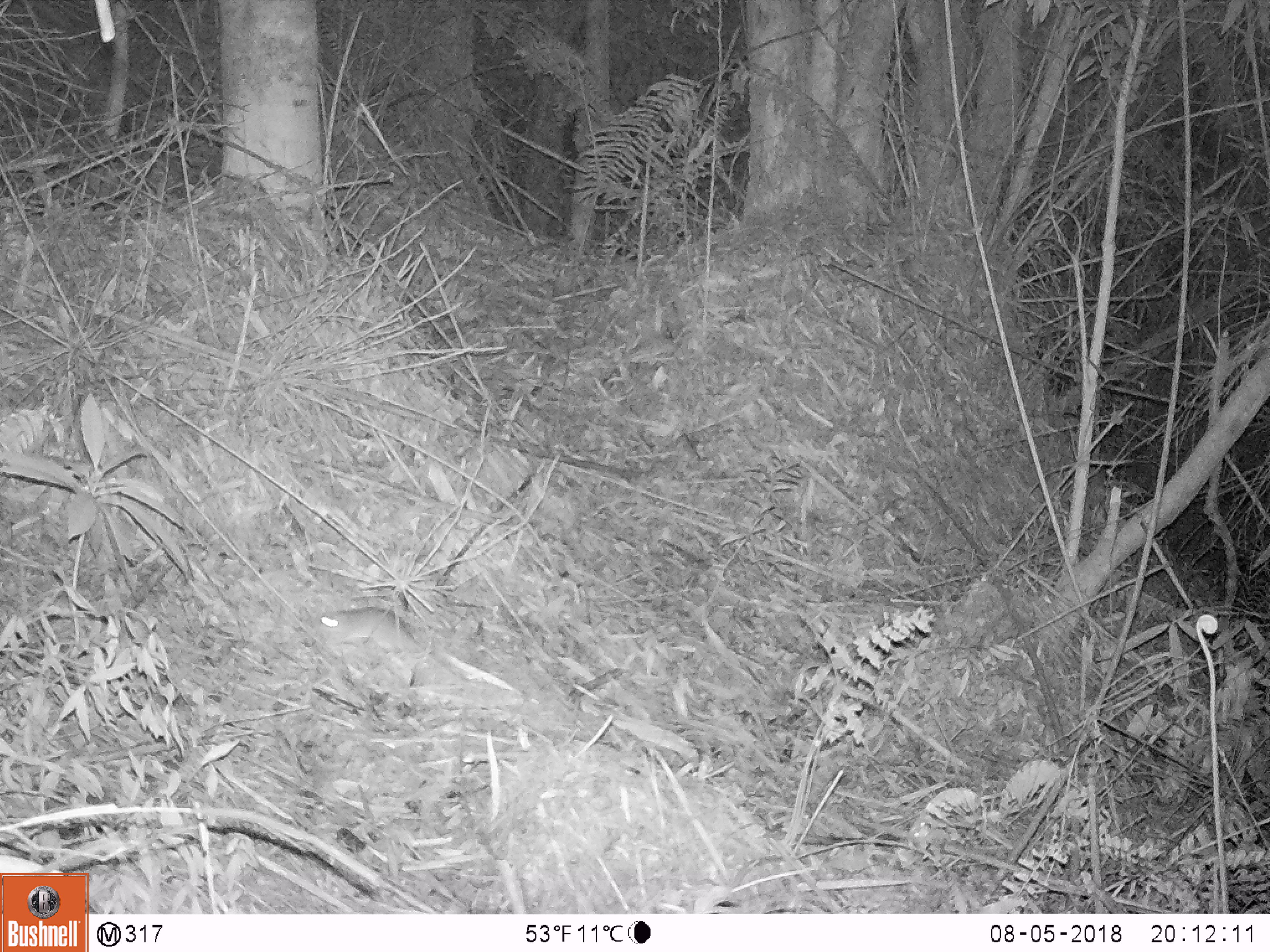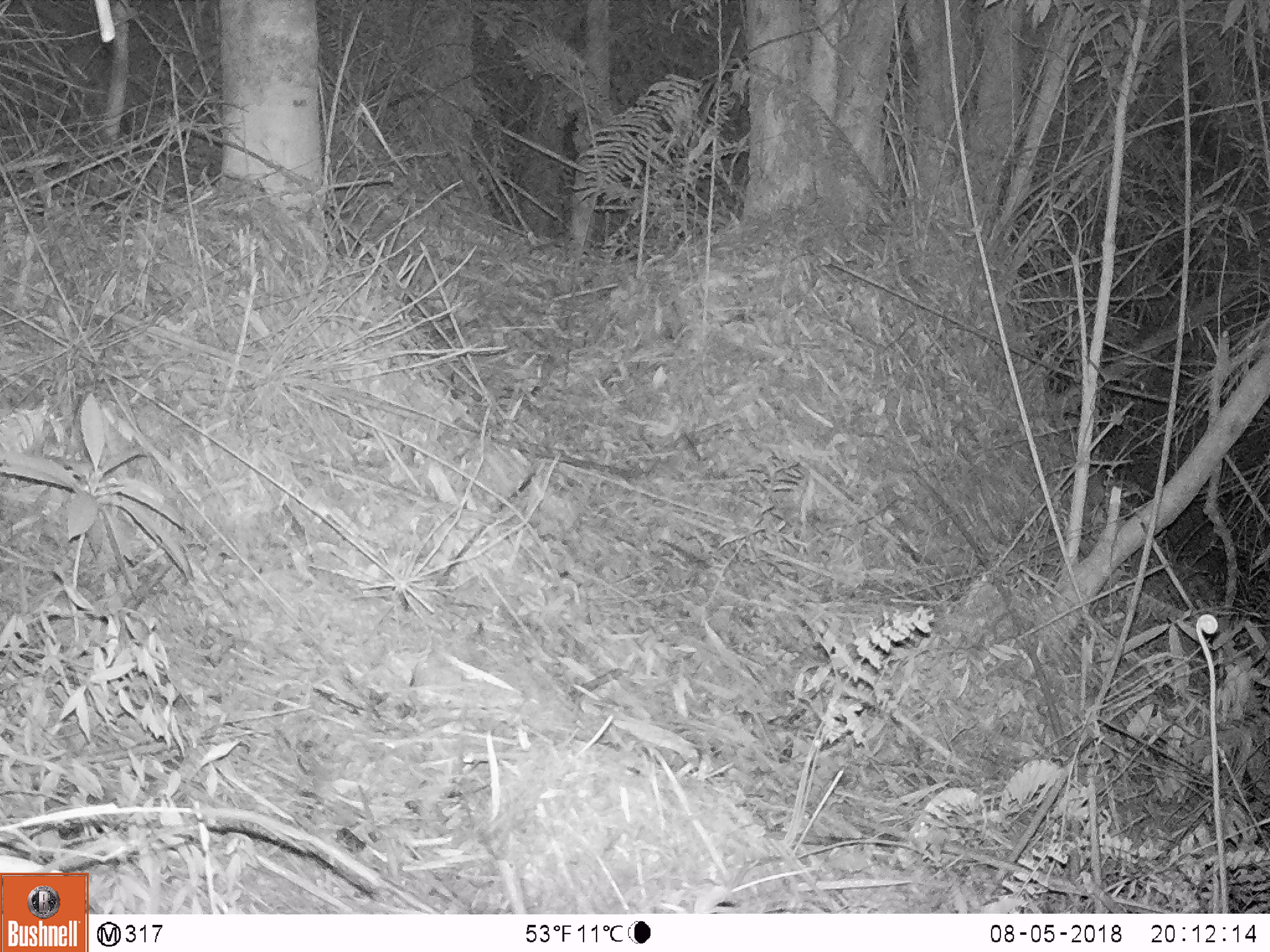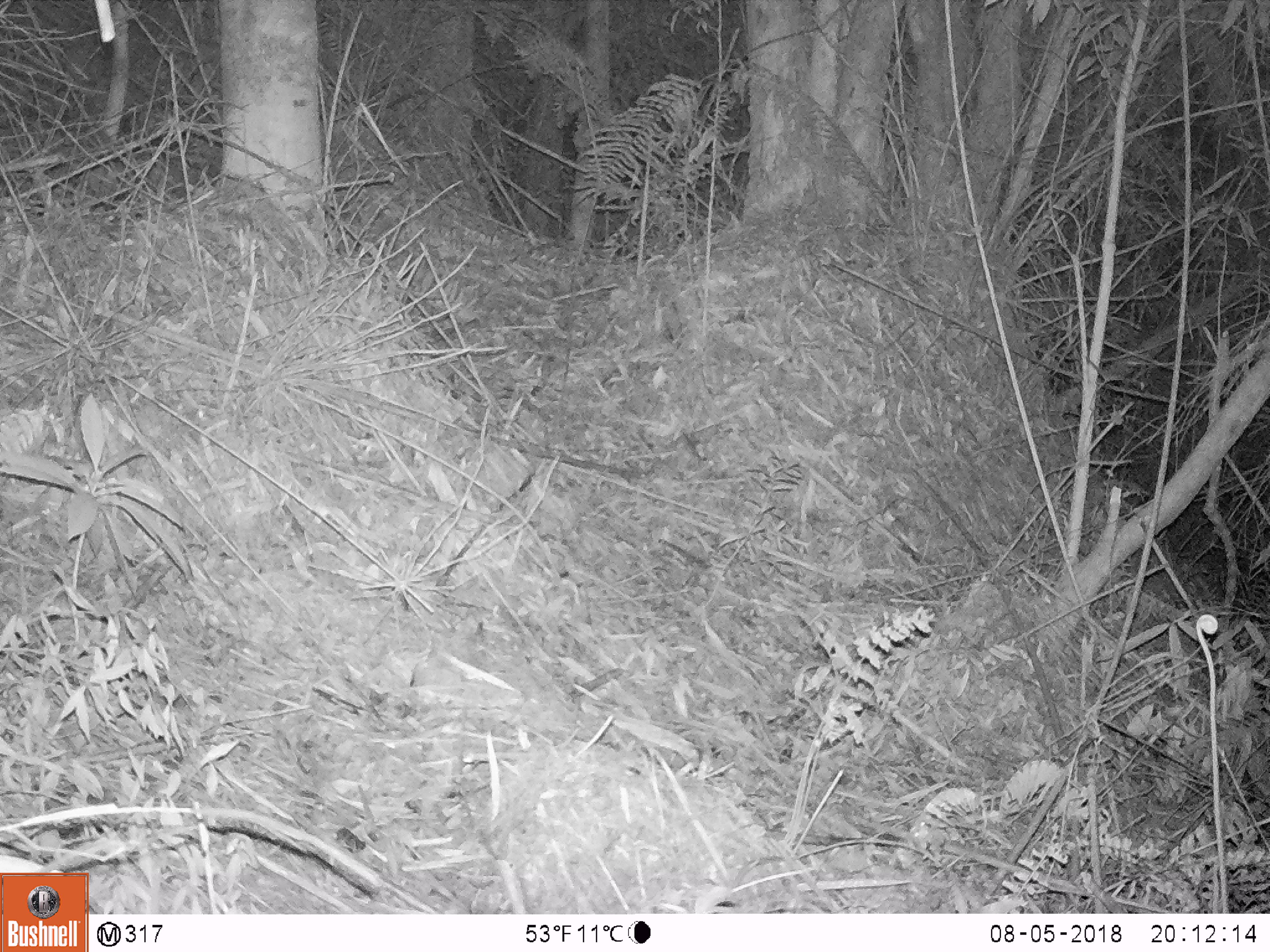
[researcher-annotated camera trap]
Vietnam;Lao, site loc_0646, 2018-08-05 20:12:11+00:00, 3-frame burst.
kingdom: Animalia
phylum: Chordata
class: Mammalia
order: Rodentia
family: Muridae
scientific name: Muridae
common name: old-world mice and rats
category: unidentified murid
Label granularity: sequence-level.